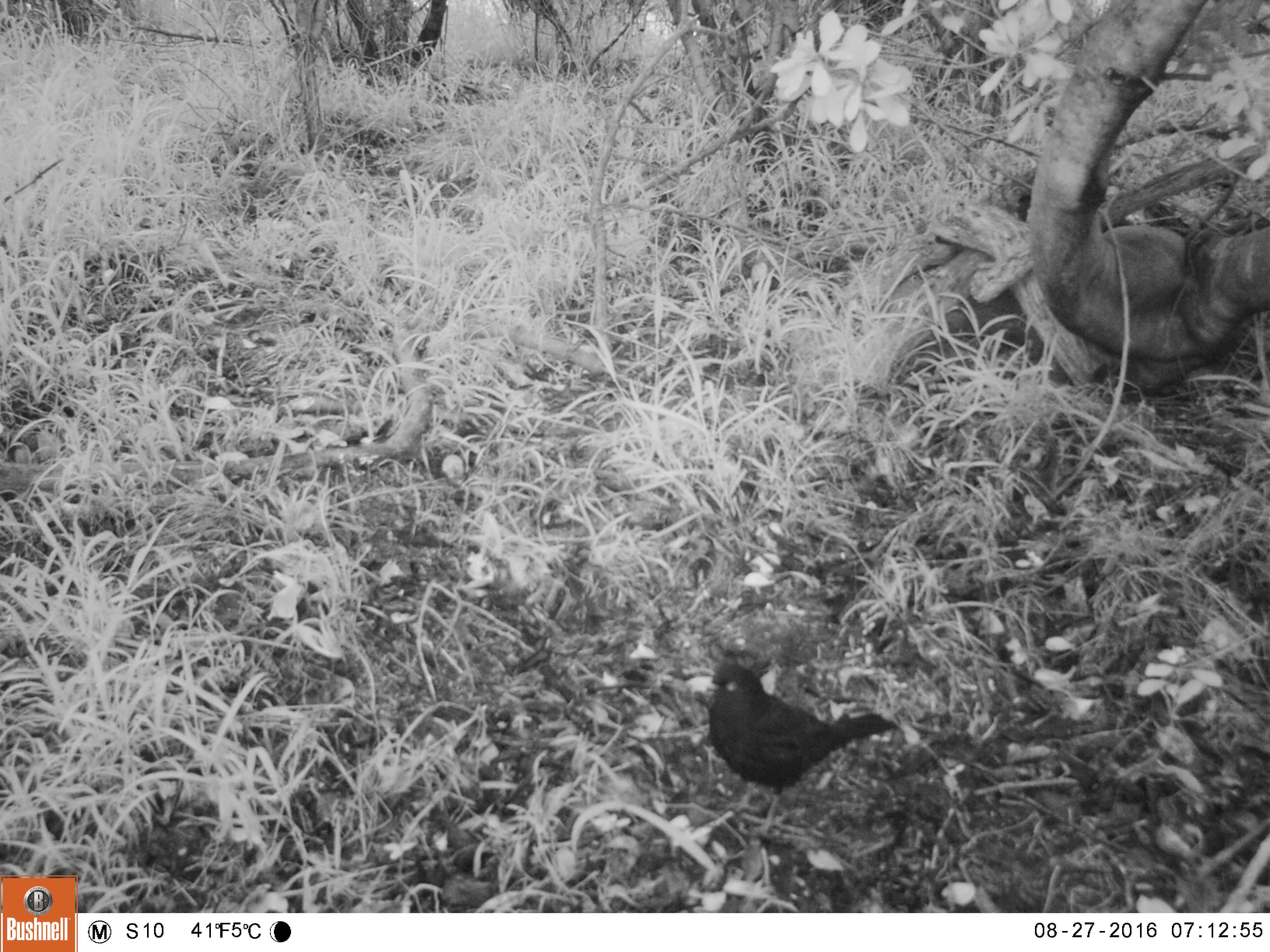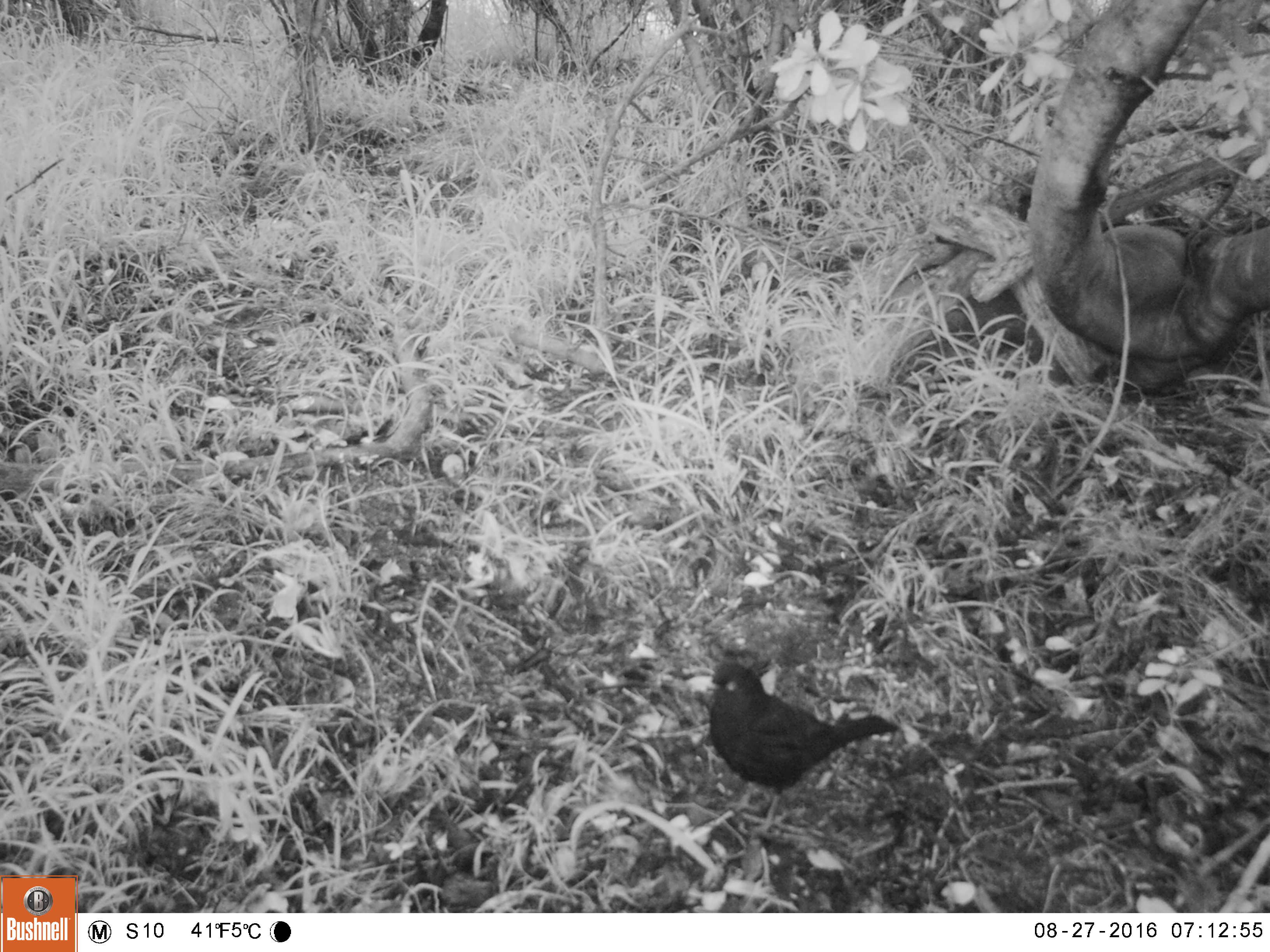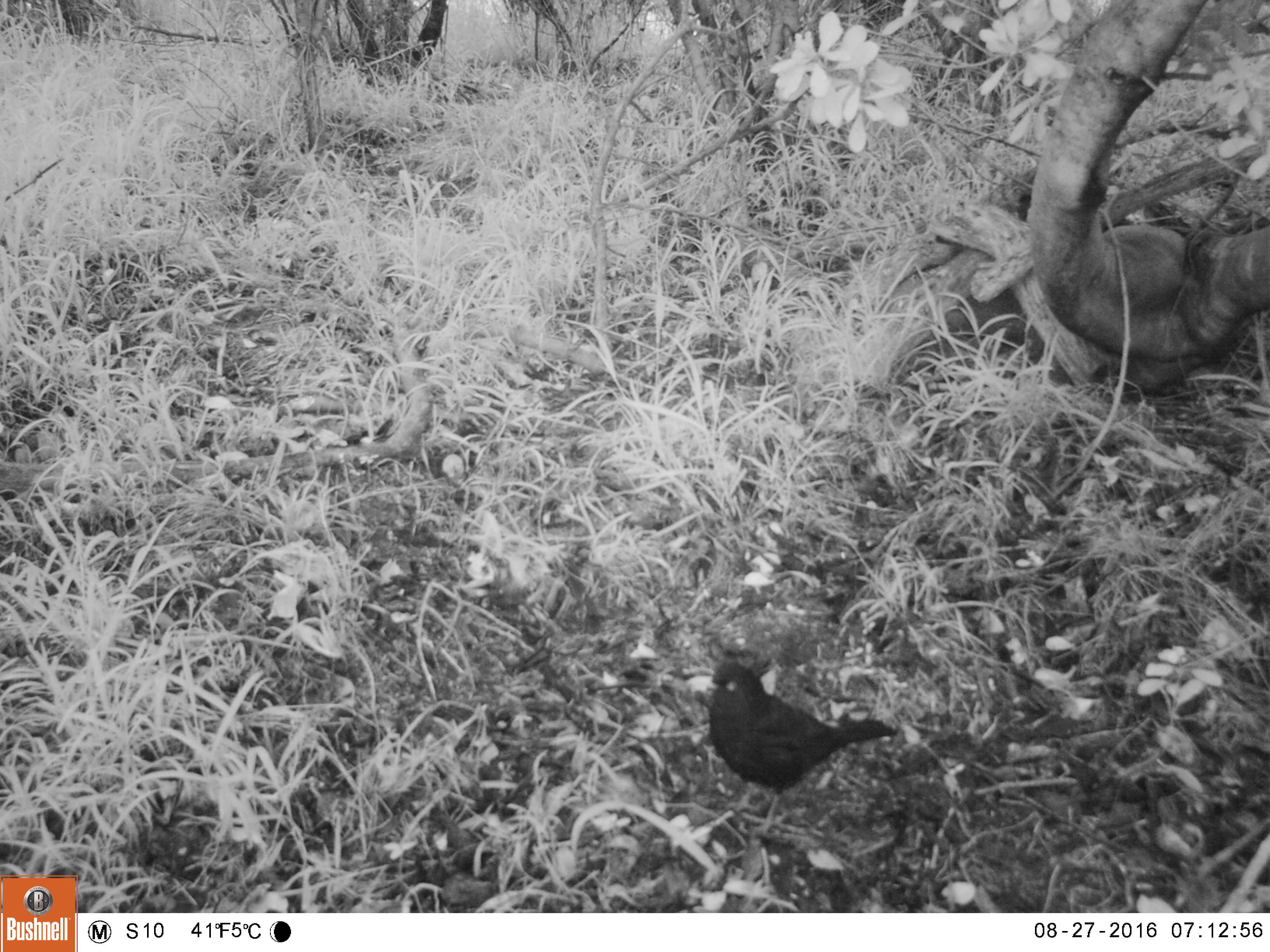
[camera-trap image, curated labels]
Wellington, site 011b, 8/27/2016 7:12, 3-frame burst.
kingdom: Animalia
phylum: Chordata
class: Aves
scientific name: Aves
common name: bird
Bird (Aves).